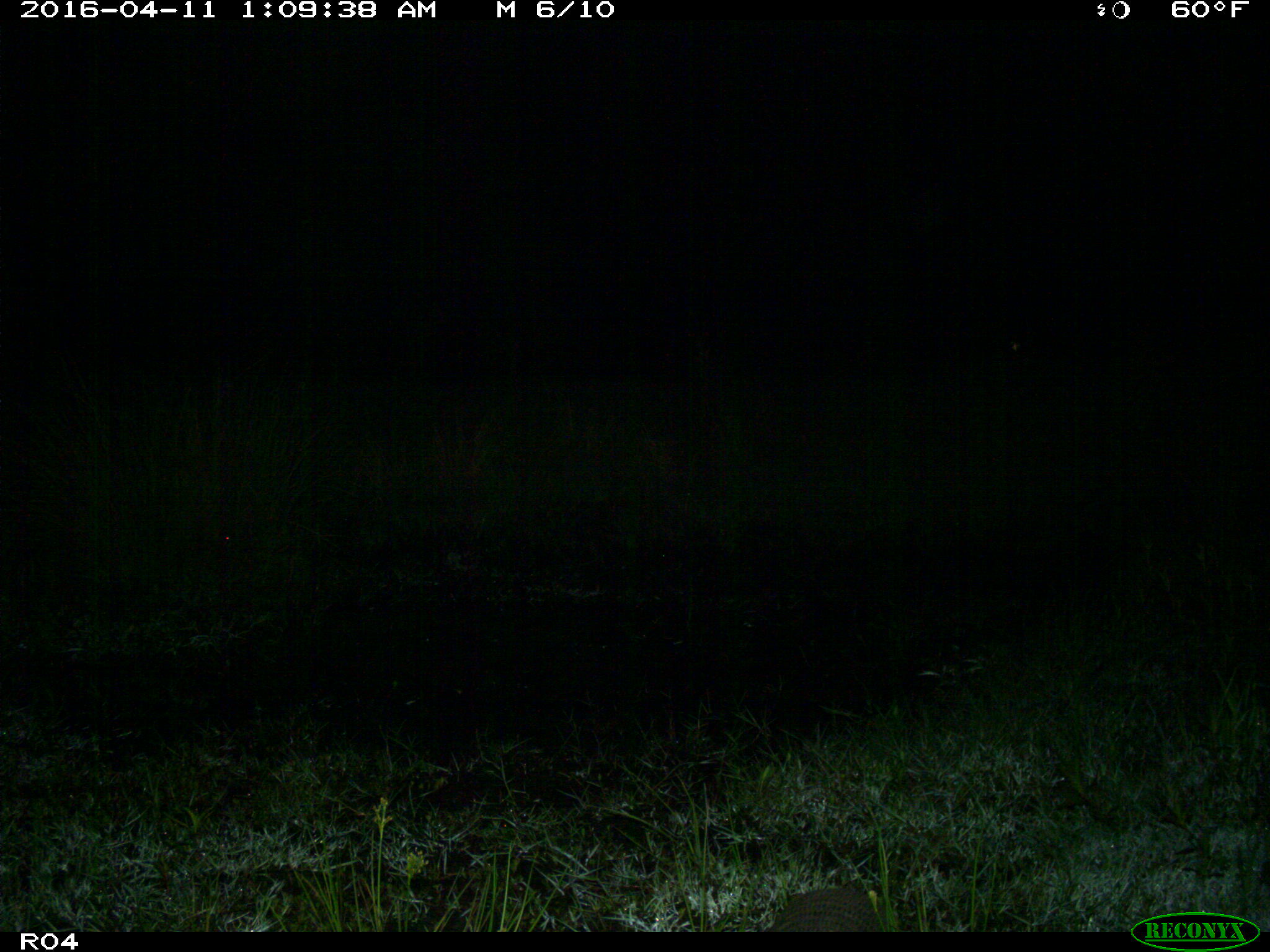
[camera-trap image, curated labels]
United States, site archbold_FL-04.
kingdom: Animalia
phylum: Chordata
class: Mammalia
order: Cingulata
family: Dasypodidae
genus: Dasypus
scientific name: Dasypus novemcinctus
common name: nine-banded armadillo